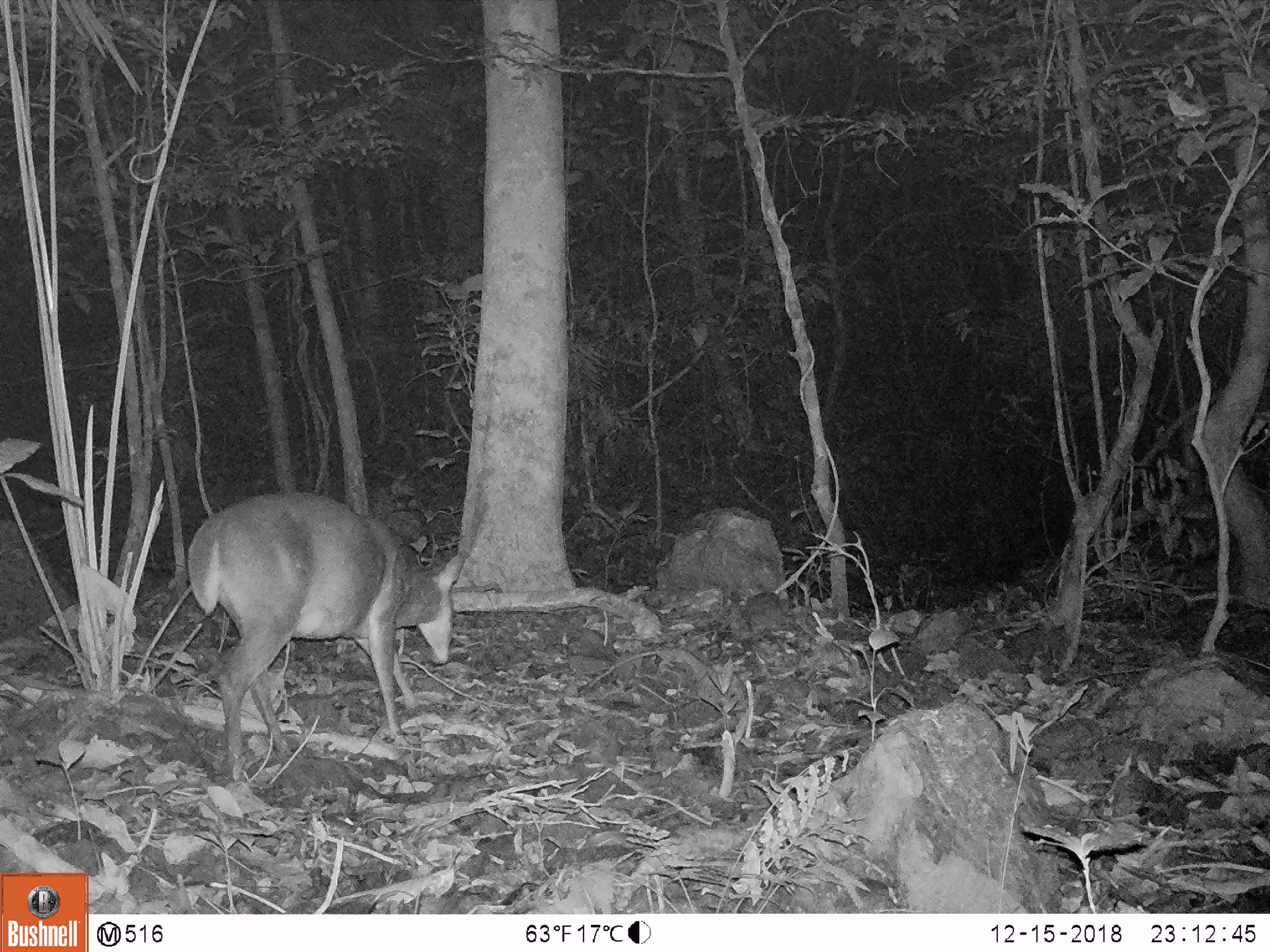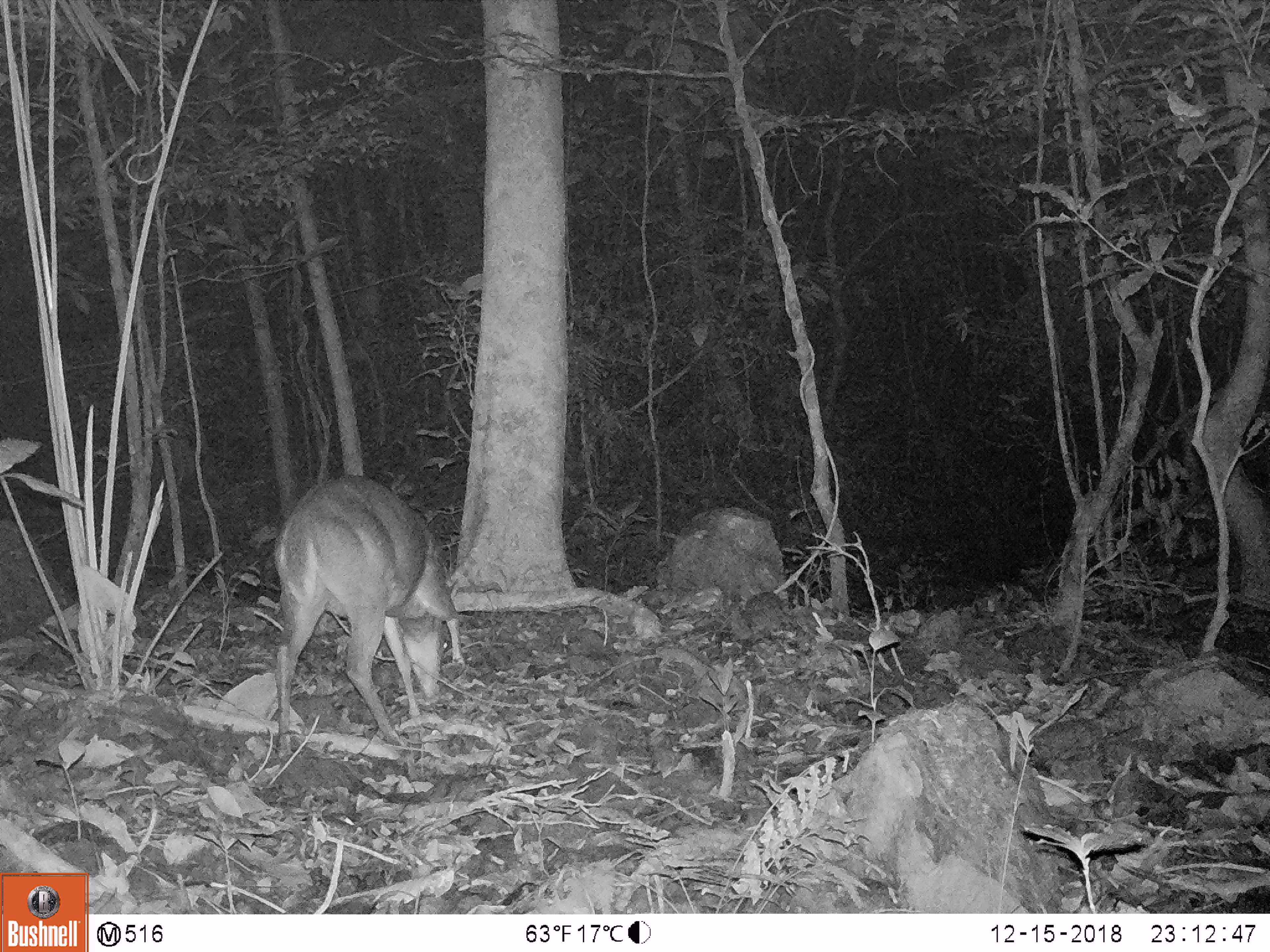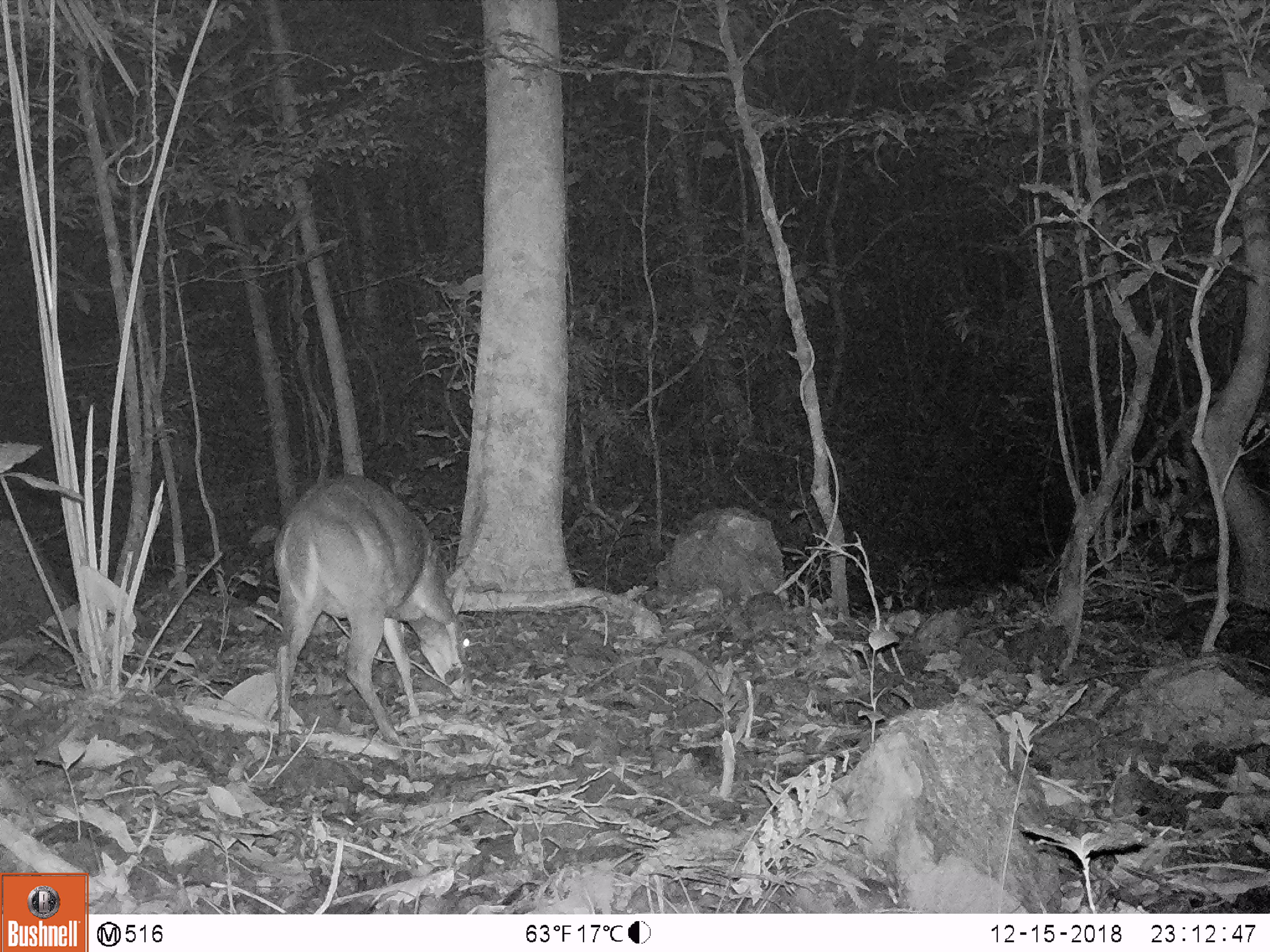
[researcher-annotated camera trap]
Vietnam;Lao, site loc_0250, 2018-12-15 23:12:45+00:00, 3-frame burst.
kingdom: Animalia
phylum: Chordata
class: Mammalia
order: Artiodactyla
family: Cervidae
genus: Muntiacus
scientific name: Muntiacus vuquangensis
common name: large-antlered muntjac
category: large antlered muntjac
Large antlered muntjac (large-antlered muntjac) (Muntiacus vuquangensis). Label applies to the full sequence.